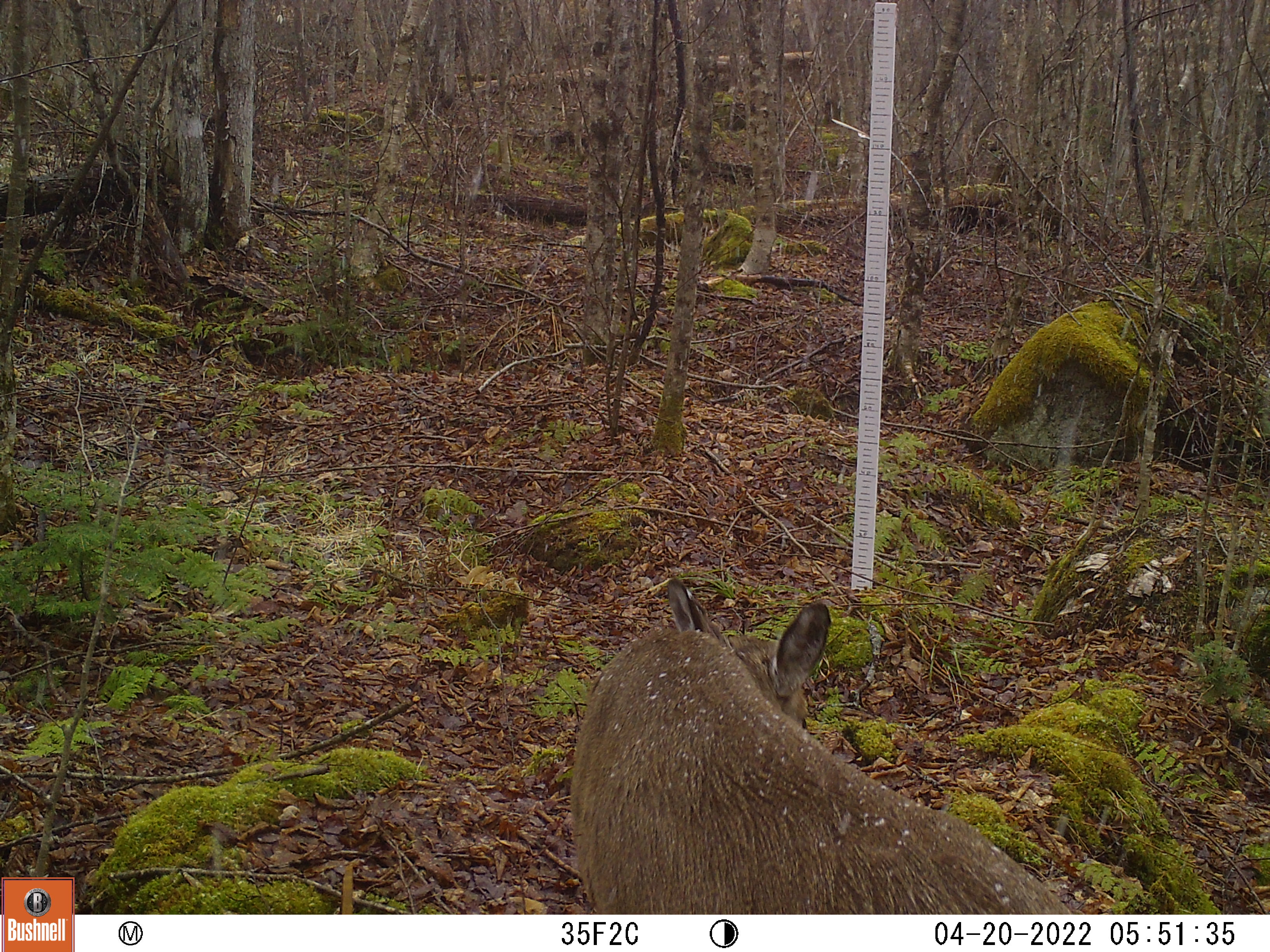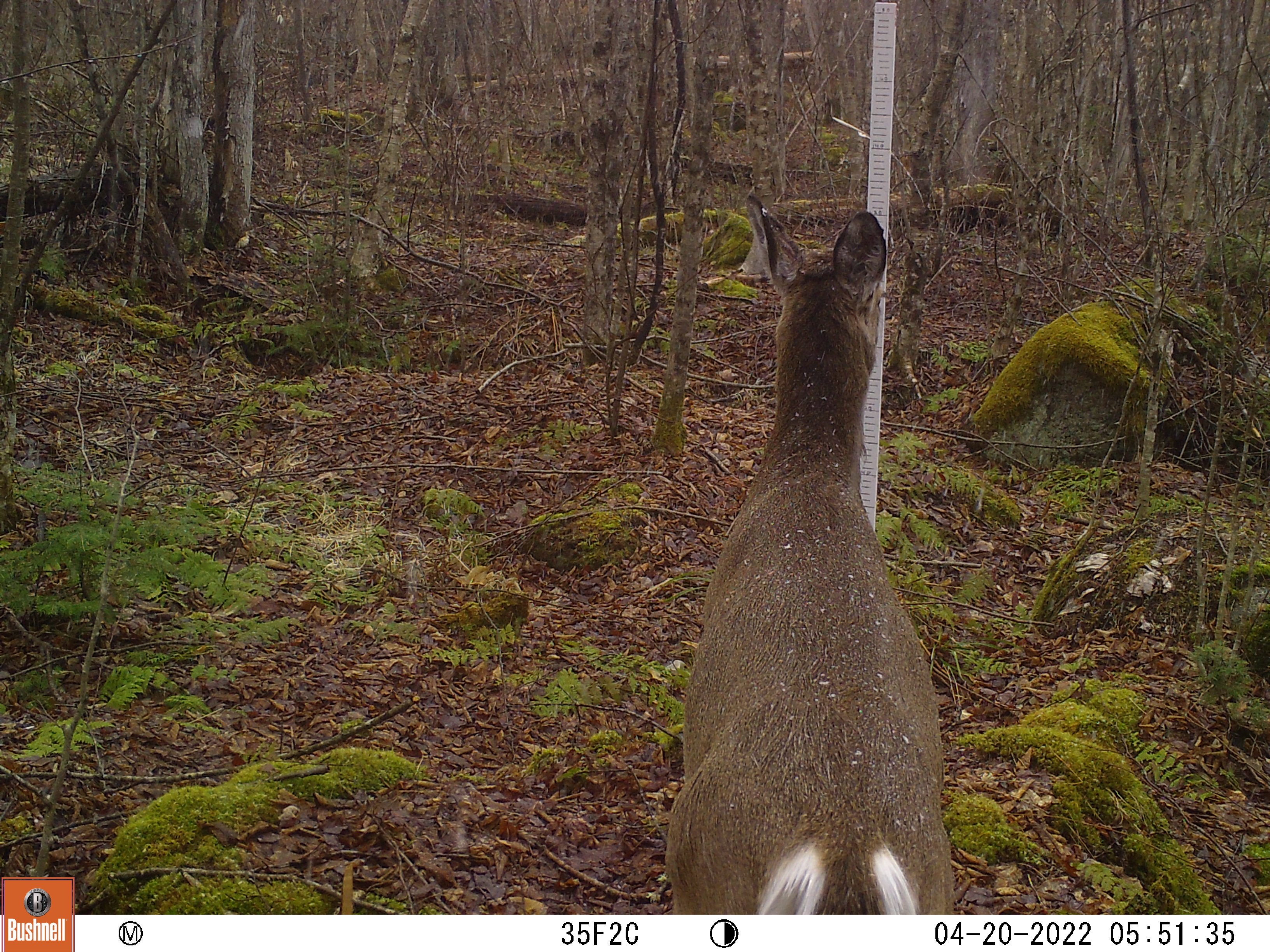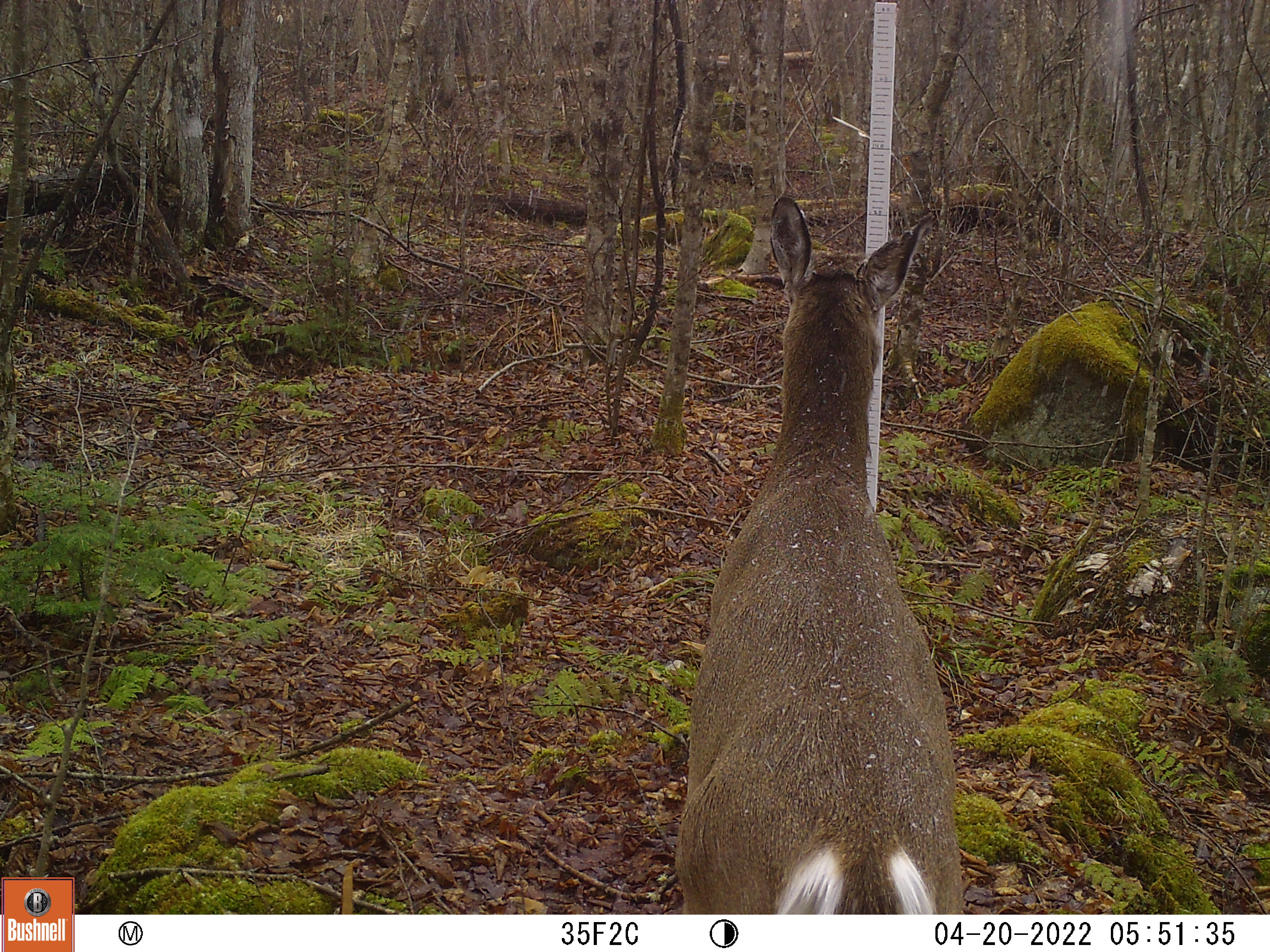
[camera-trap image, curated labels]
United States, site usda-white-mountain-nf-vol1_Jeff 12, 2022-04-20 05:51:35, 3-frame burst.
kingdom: Animalia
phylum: Chordata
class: Mammalia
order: Artiodactyla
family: Cervidae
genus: Odocoileus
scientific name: Odocoileus virginianus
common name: white-tailed deer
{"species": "white-tailed deer (Odocoileus virginianus)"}